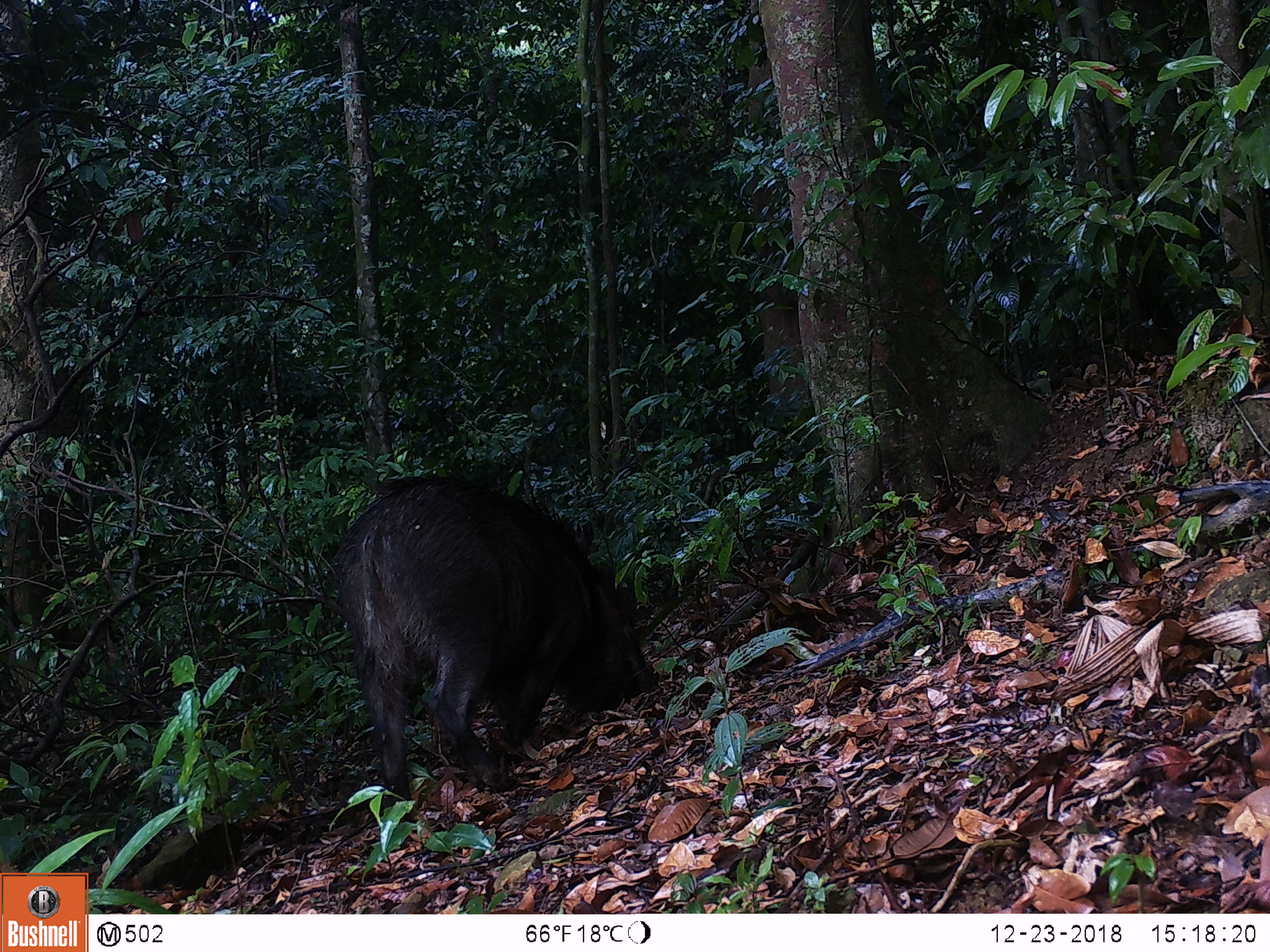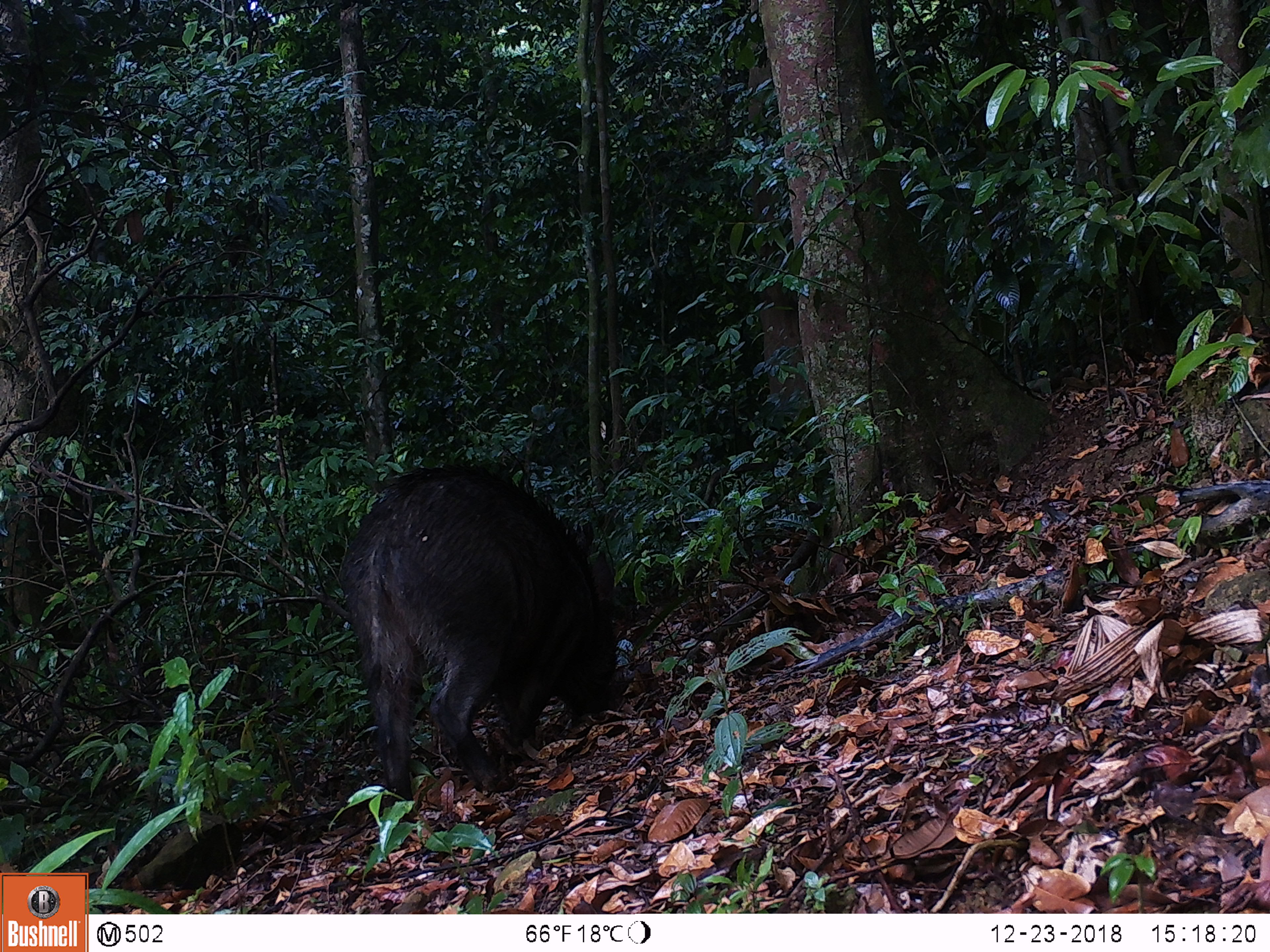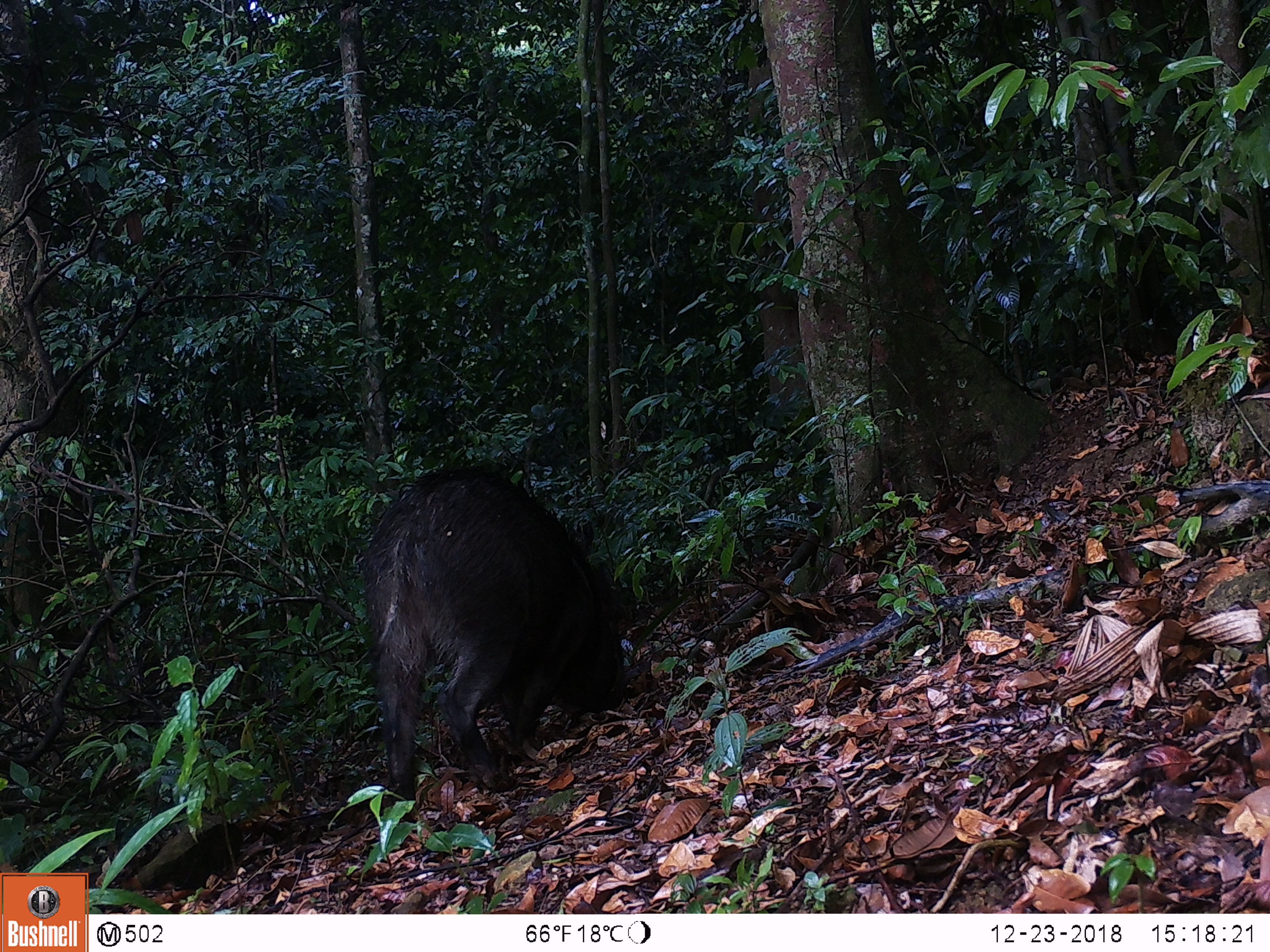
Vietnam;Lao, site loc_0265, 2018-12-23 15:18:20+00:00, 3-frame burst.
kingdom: Animalia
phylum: Chordata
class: Mammalia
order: Artiodactyla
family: Suidae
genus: Sus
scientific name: Sus scrofa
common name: eurasian wild pig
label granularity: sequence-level